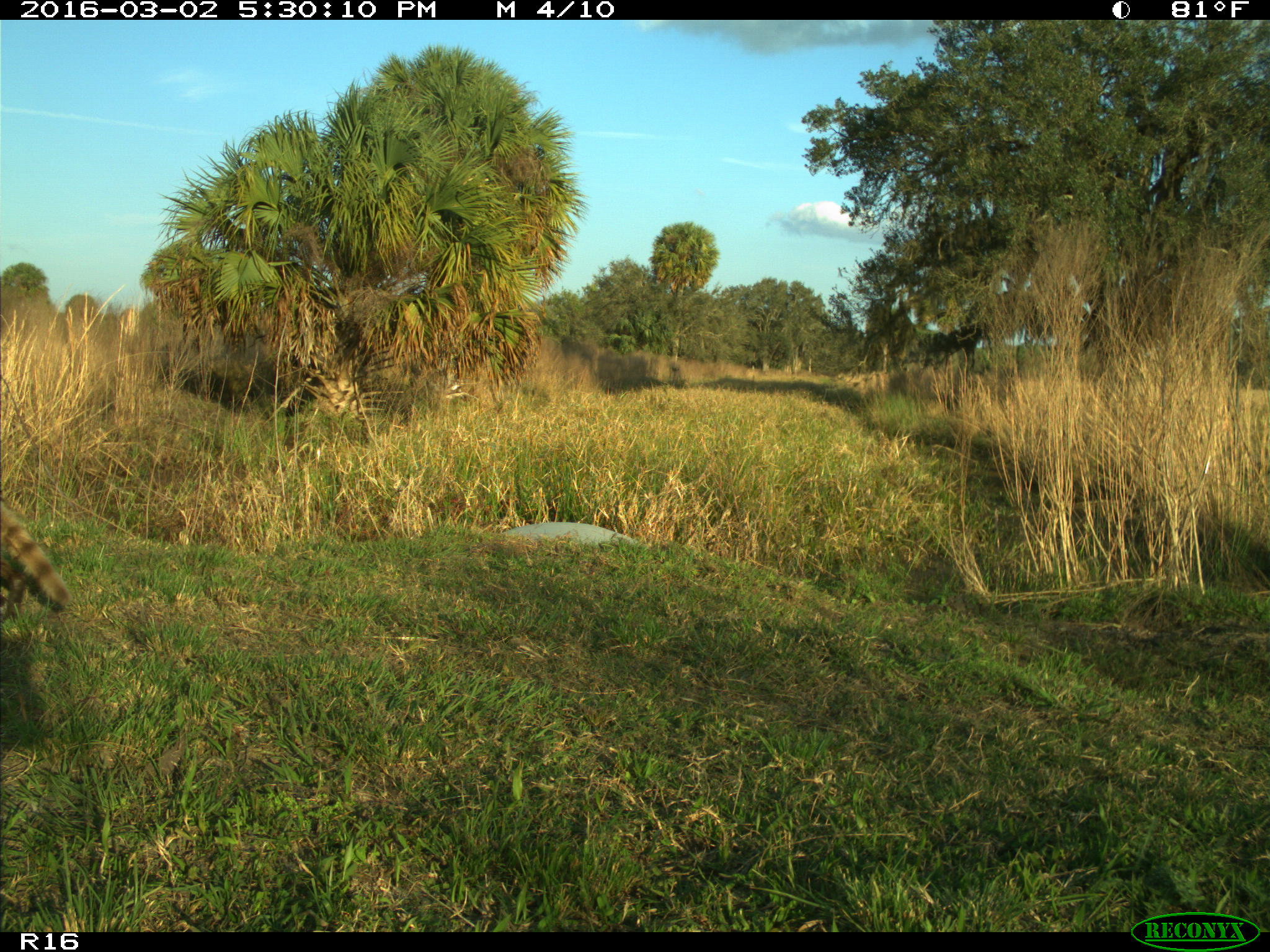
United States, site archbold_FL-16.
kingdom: Animalia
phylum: Chordata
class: Mammalia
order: Carnivora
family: Procyonidae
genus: Procyon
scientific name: Procyon lotor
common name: common raccoon